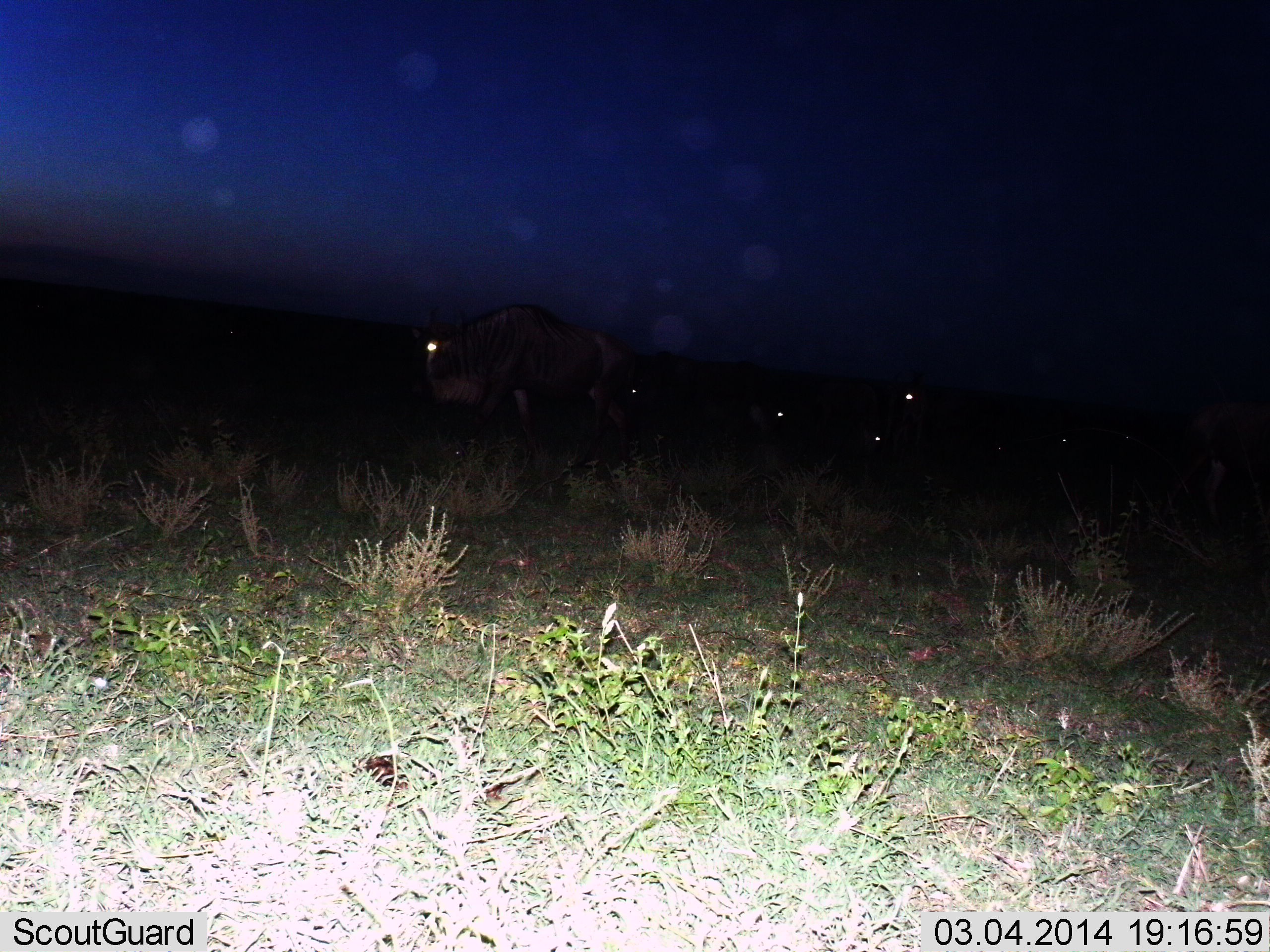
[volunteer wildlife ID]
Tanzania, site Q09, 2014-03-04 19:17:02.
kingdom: Animalia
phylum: Chordata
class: Mammalia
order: Artiodactyla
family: Bovidae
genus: Connochaetes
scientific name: Connochaetes taurinus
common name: blue wildebeest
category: wildebeest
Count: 7.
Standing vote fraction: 70%.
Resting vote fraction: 20%.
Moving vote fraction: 40%.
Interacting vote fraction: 0%.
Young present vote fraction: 0%.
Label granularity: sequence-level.